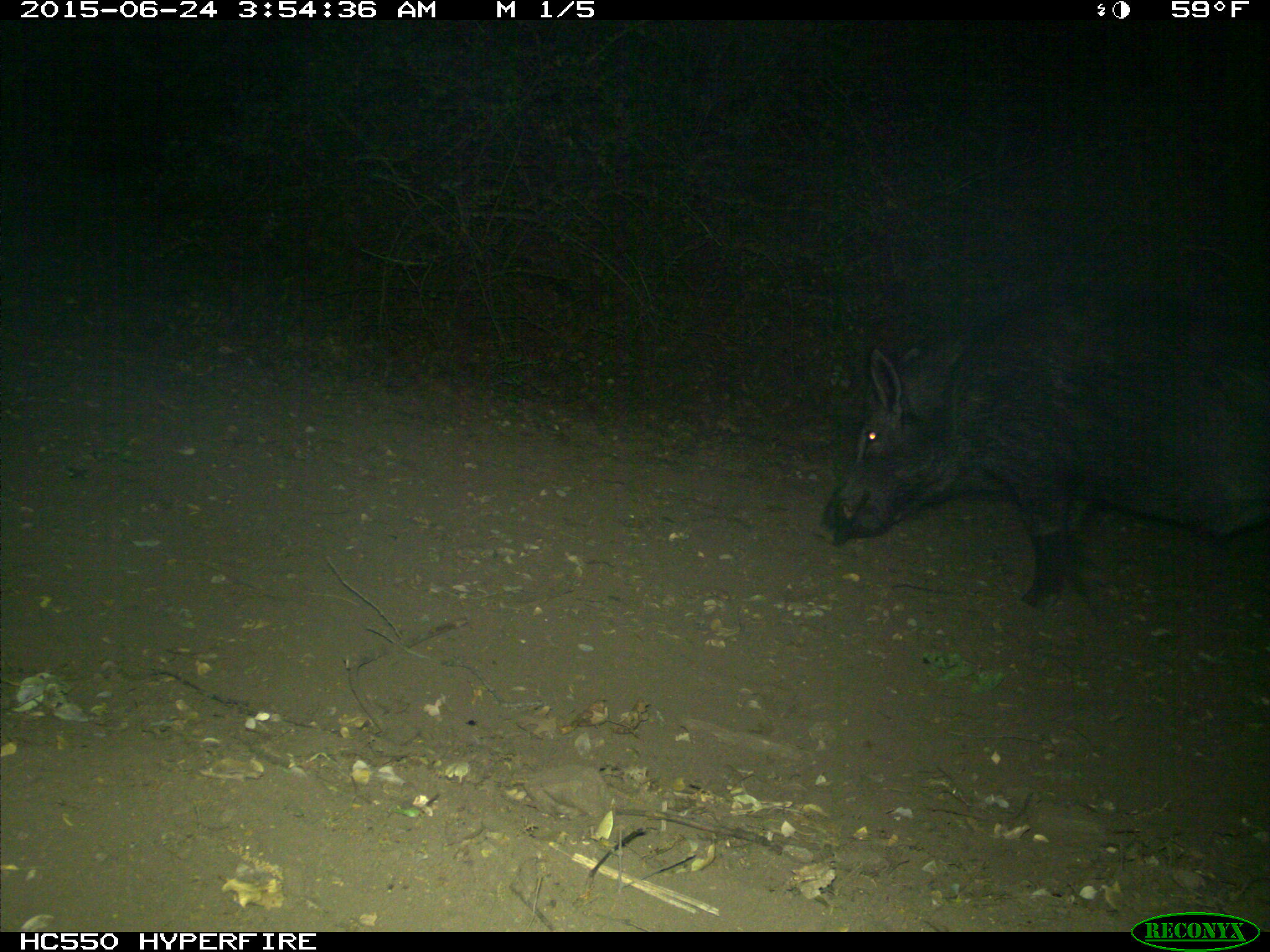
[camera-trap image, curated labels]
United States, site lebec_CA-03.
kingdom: Animalia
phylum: Chordata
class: Mammalia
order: Artiodactyla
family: Suidae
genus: Sus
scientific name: Sus scrofa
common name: wild boar